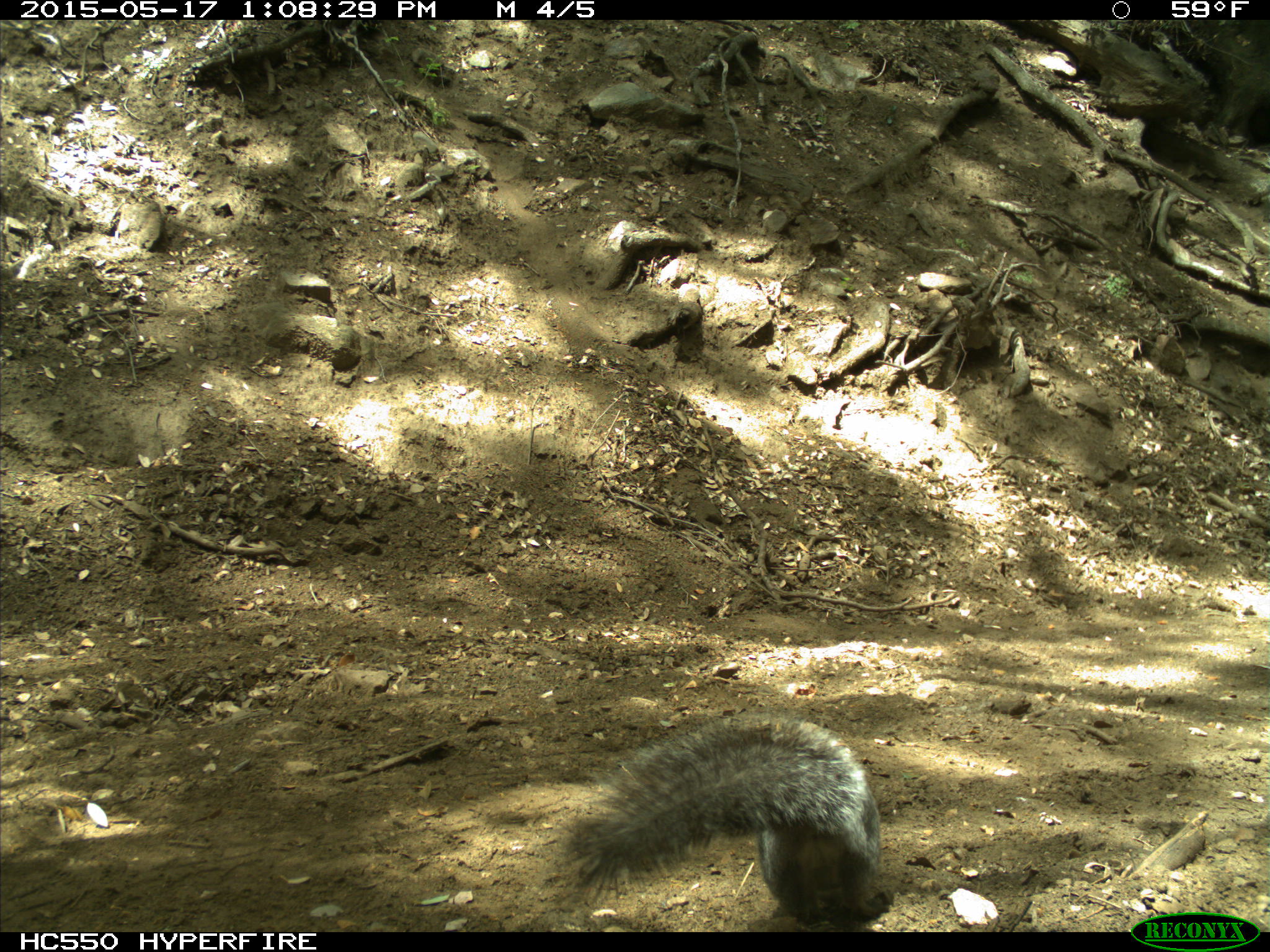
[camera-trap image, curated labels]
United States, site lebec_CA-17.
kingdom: Animalia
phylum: Chordata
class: Mammalia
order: Rodentia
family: Sciuridae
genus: Sciurus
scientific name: Sciurus carolinensis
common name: eastern gray squirrel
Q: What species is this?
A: Sciurus carolinensis (eastern gray squirrel).